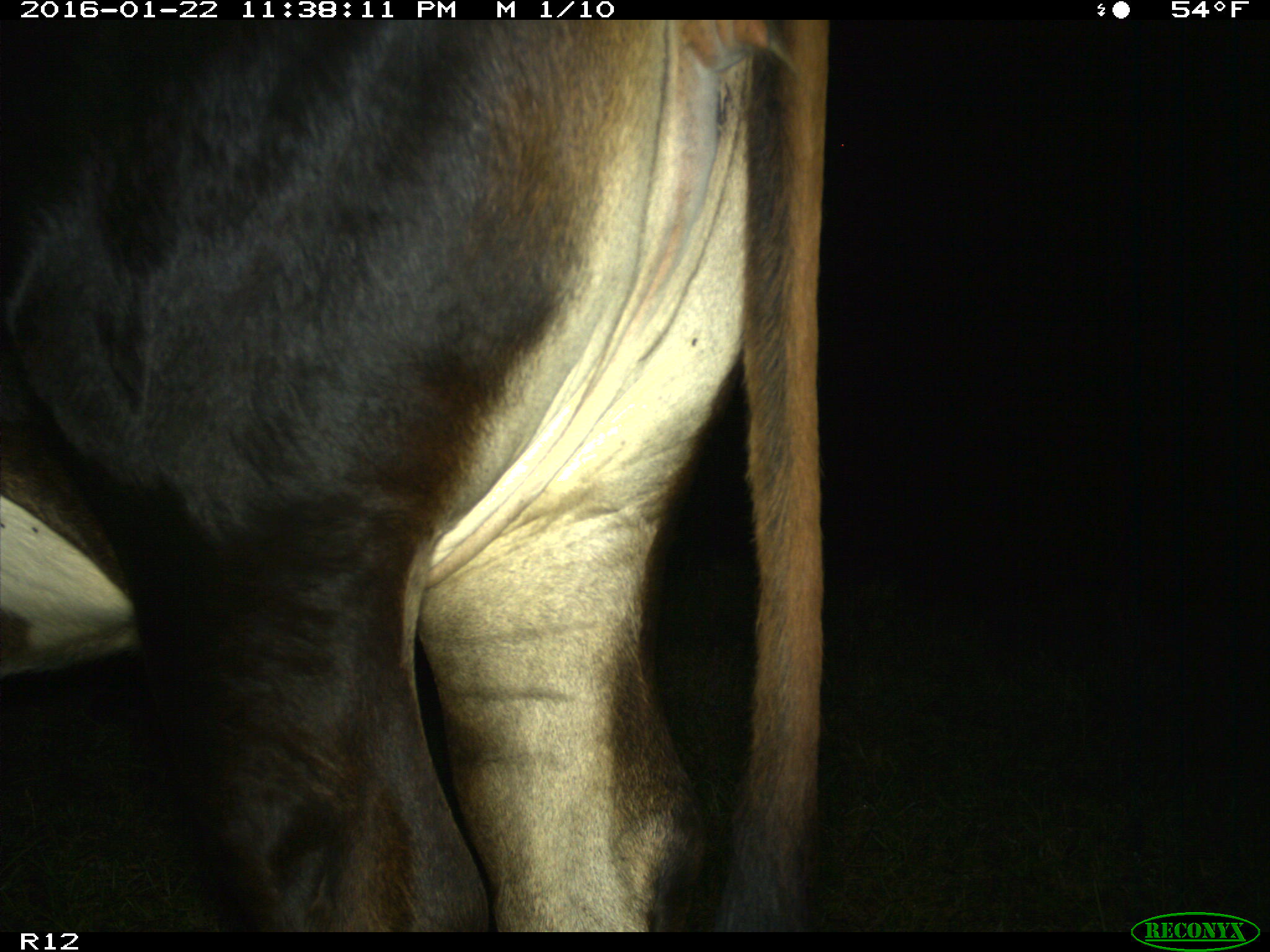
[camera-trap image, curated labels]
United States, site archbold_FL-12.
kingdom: Animalia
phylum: Chordata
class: Mammalia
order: Artiodactyla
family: Bovidae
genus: Bos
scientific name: Bos taurus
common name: domestic cow